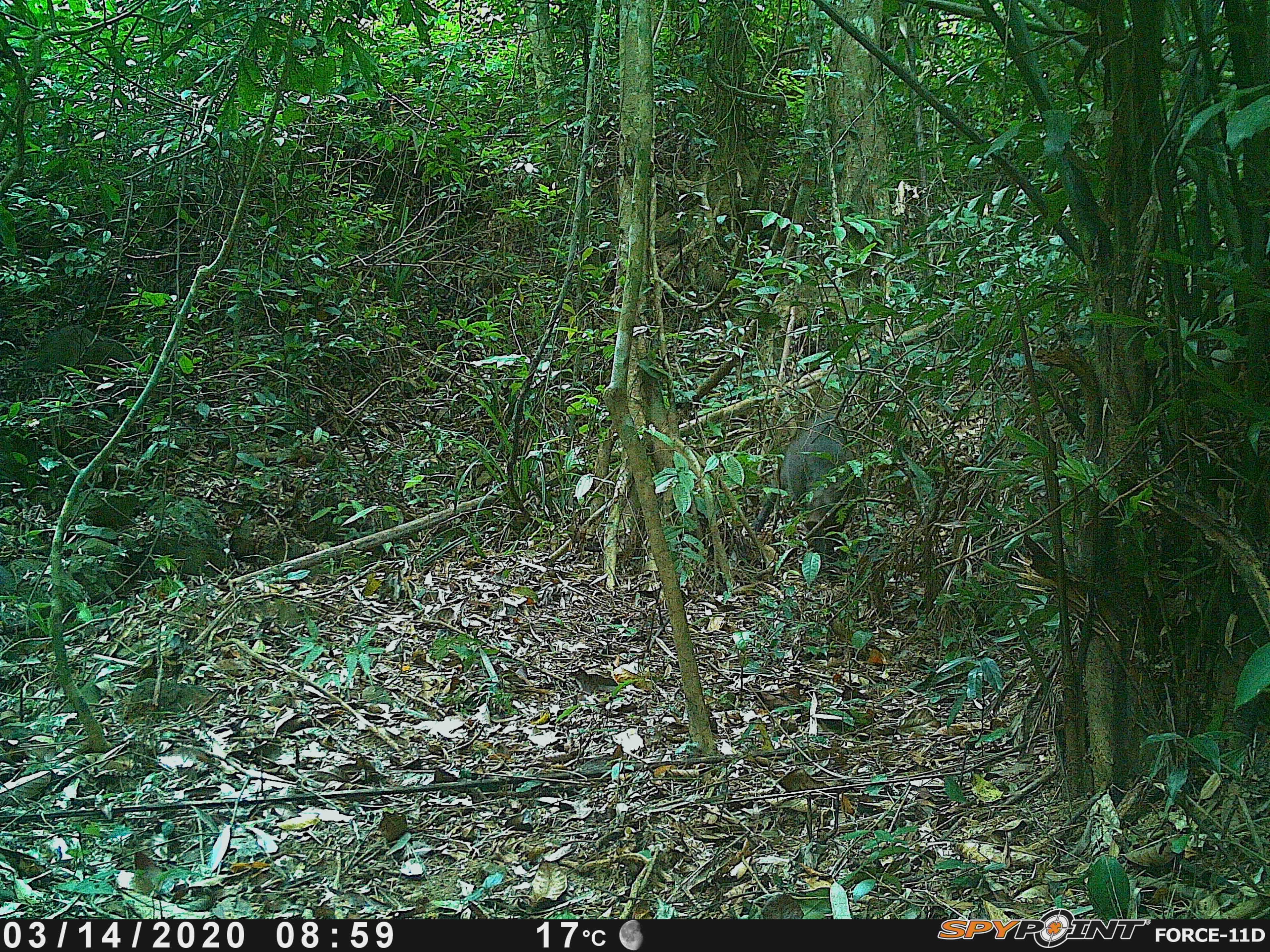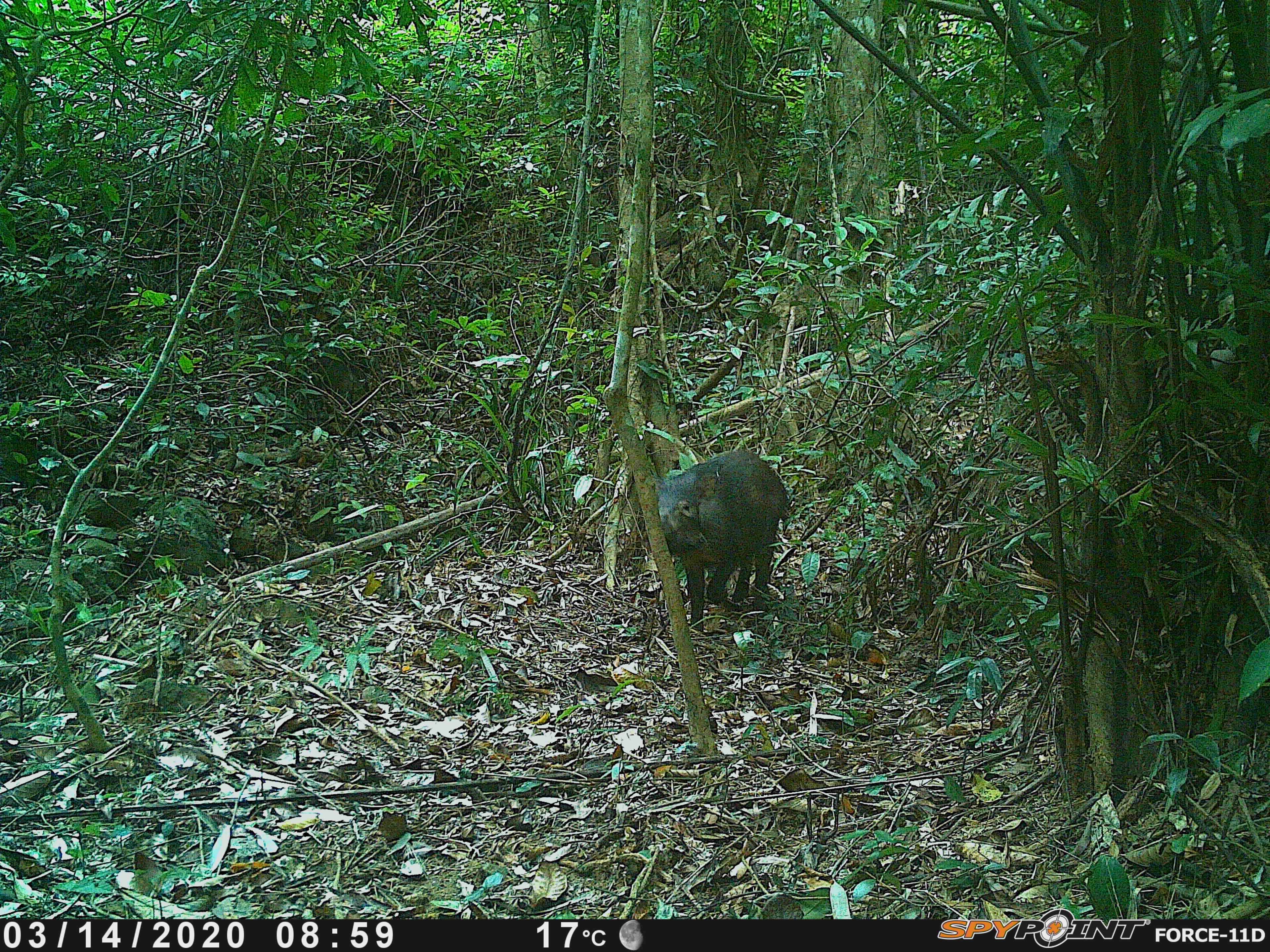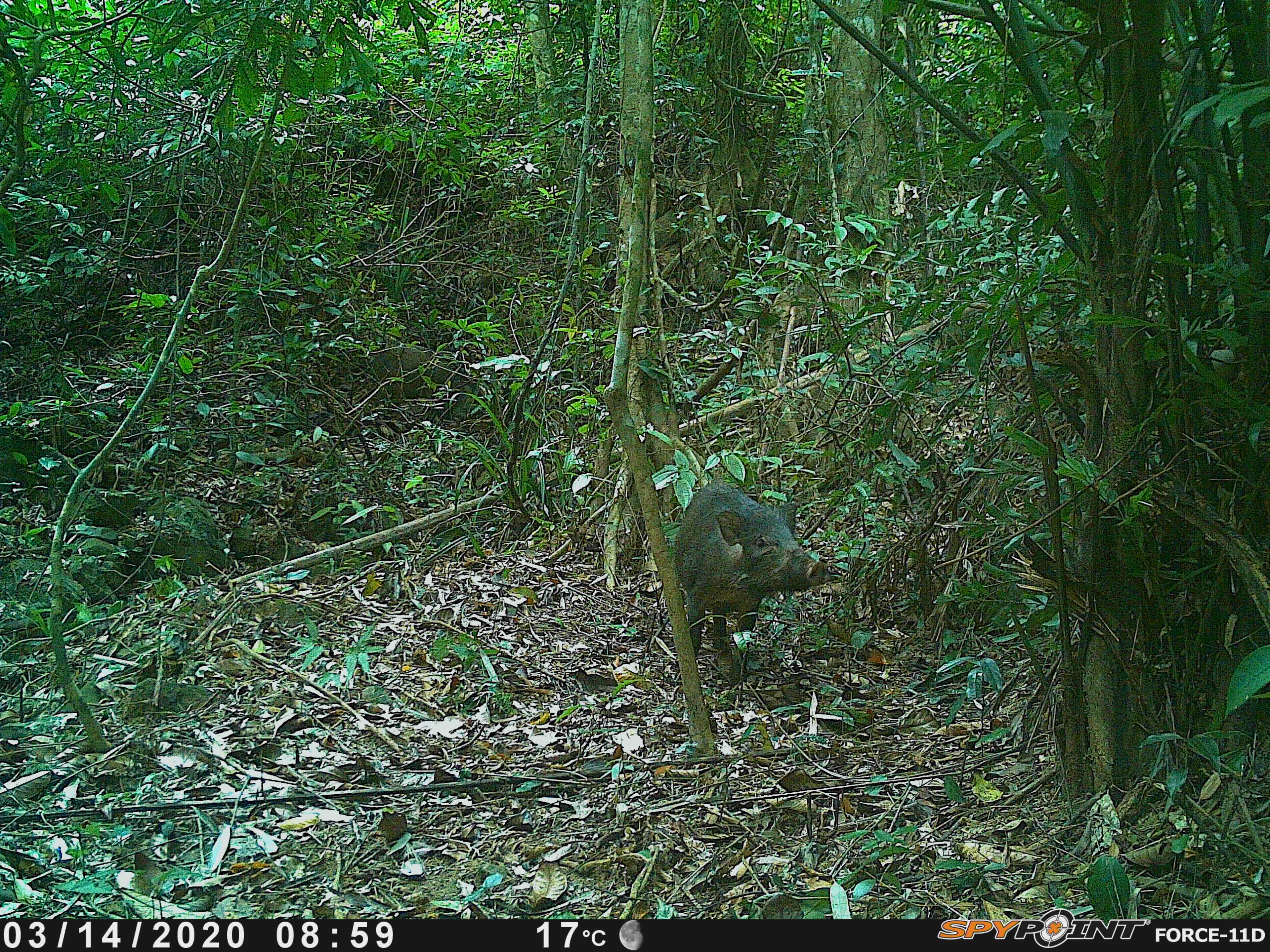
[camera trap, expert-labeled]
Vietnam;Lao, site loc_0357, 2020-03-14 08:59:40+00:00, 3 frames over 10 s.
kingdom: Animalia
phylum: Chordata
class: Mammalia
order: Artiodactyla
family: Suidae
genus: Sus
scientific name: Sus scrofa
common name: eurasian wild pig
Eurasian wild pig (Sus scrofa). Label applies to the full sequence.